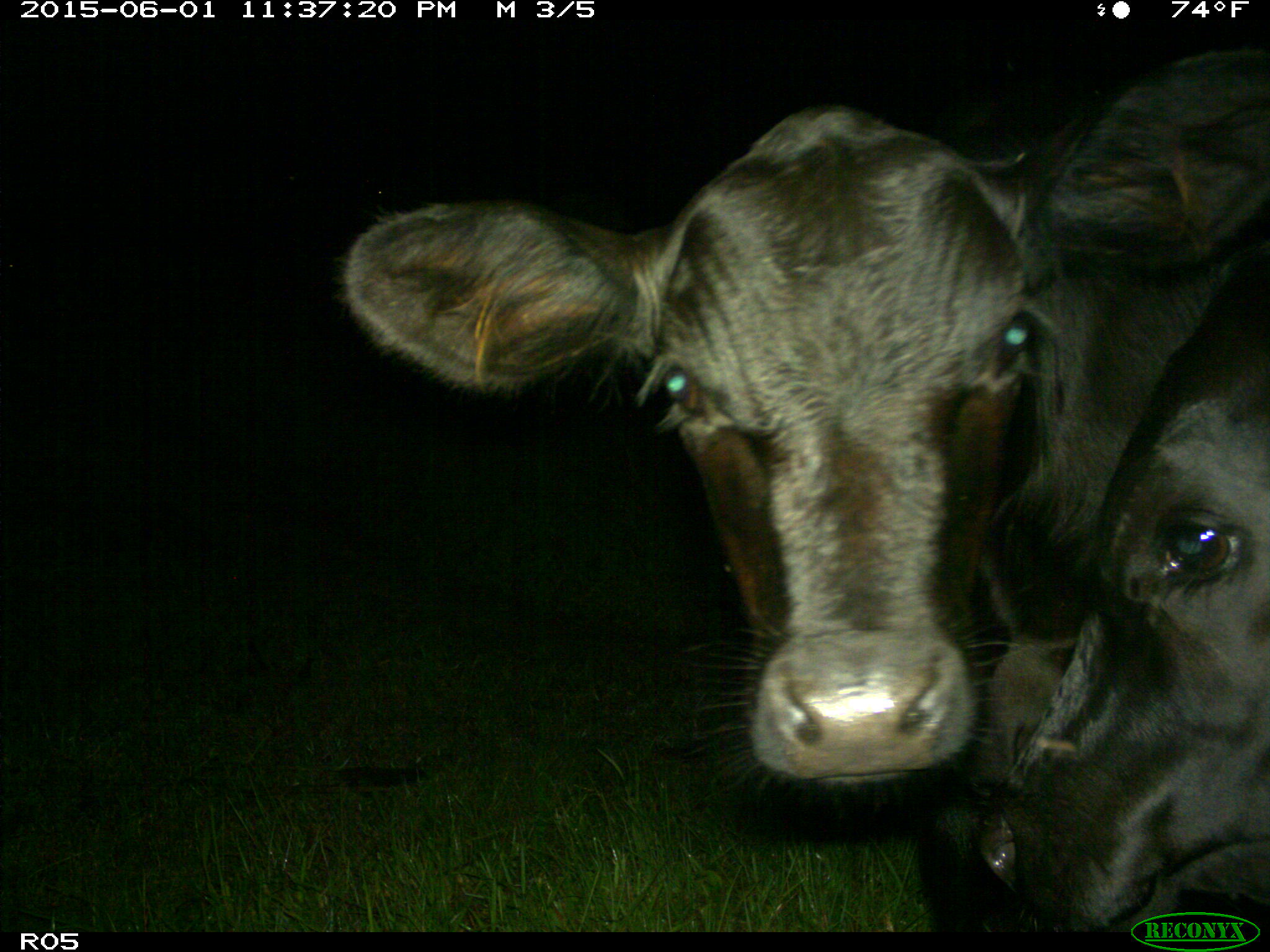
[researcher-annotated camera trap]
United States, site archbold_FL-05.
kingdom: Animalia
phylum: Chordata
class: Mammalia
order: Artiodactyla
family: Bovidae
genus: Bos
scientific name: Bos taurus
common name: domestic cow